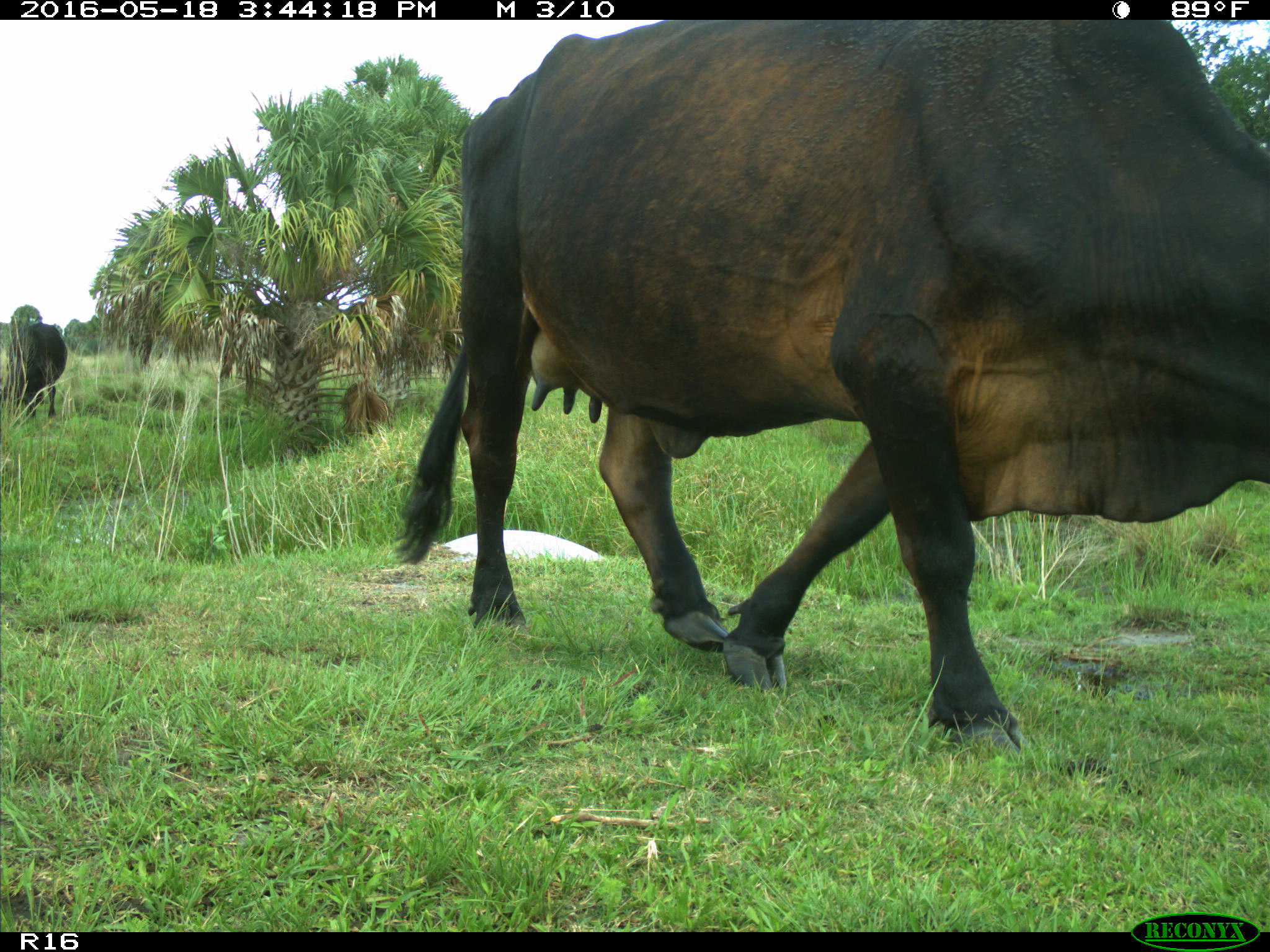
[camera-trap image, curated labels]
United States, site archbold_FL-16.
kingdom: Animalia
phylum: Chordata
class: Mammalia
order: Artiodactyla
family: Bovidae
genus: Bos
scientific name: Bos taurus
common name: domestic cow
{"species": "Bos taurus (domestic cow)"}